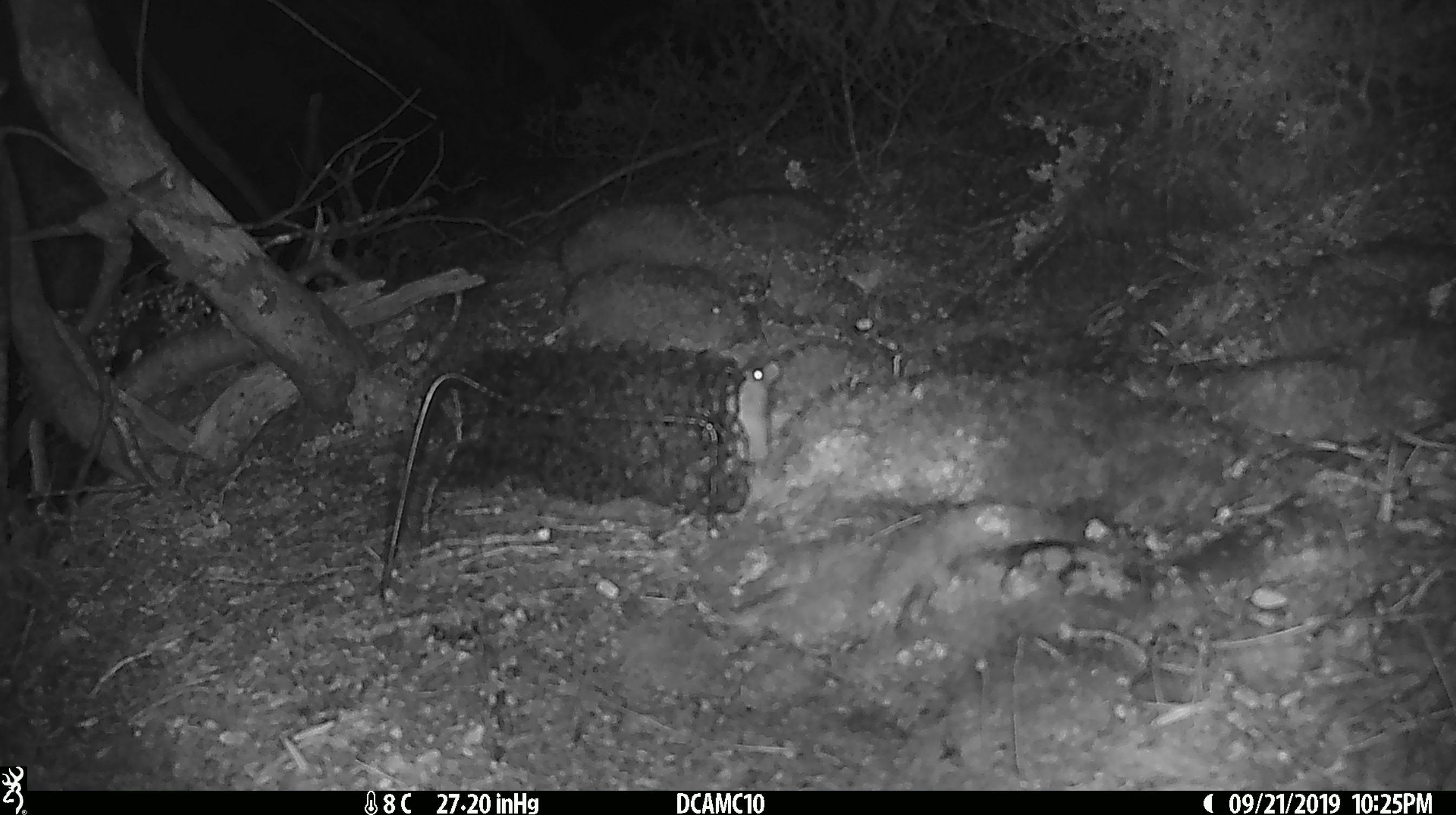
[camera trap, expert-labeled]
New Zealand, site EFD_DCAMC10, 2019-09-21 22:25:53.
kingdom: Animalia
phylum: Chordata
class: Mammalia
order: Rodentia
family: Muridae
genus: Mus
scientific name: Mus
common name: mouse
Mouse (Mus).